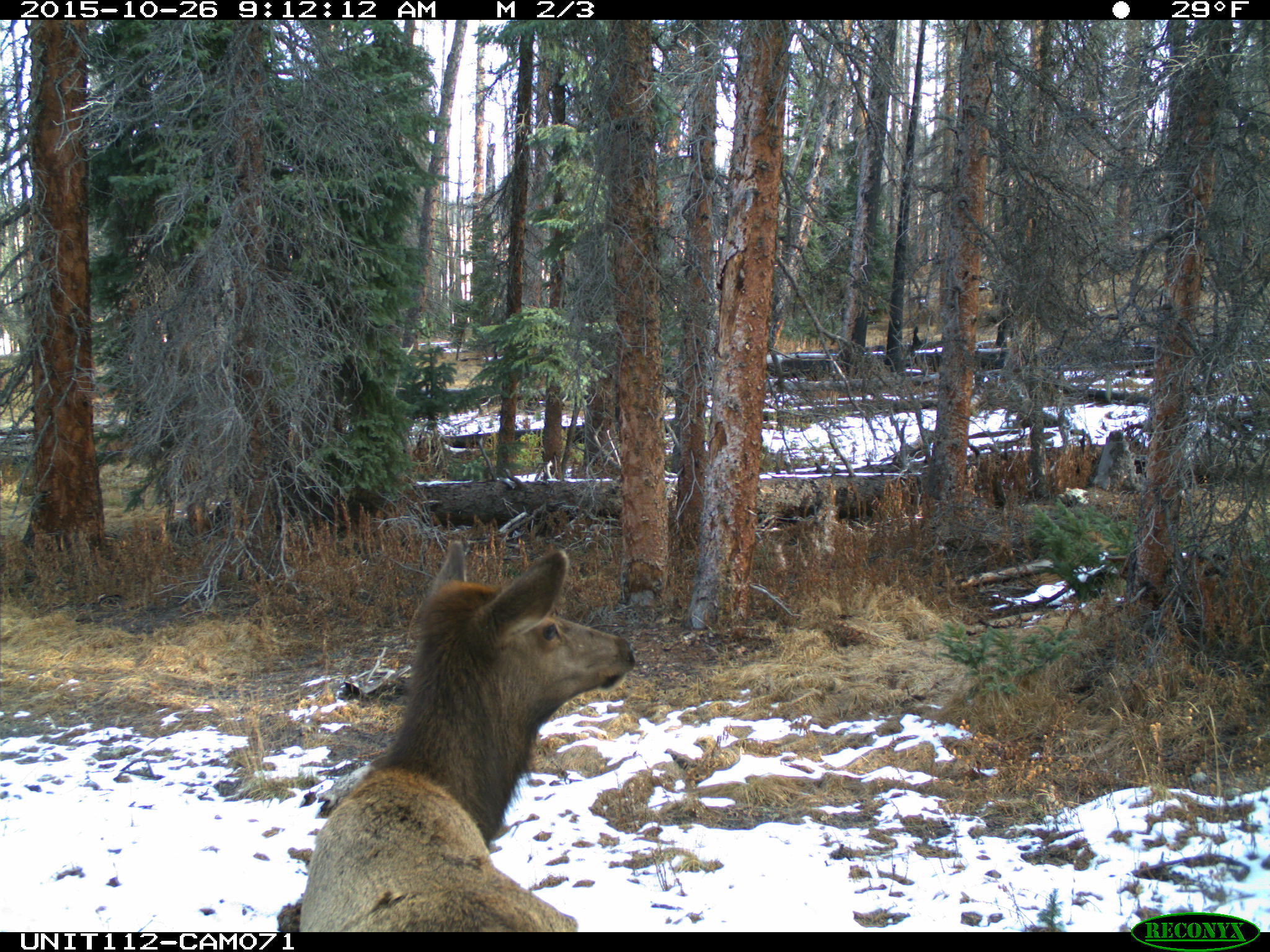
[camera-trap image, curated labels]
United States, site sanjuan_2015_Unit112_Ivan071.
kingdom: Animalia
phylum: Chordata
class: Mammalia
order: Artiodactyla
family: Cervidae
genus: Cervus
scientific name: Cervus elaphus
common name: red deer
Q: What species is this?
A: Cervus elaphus (red deer).